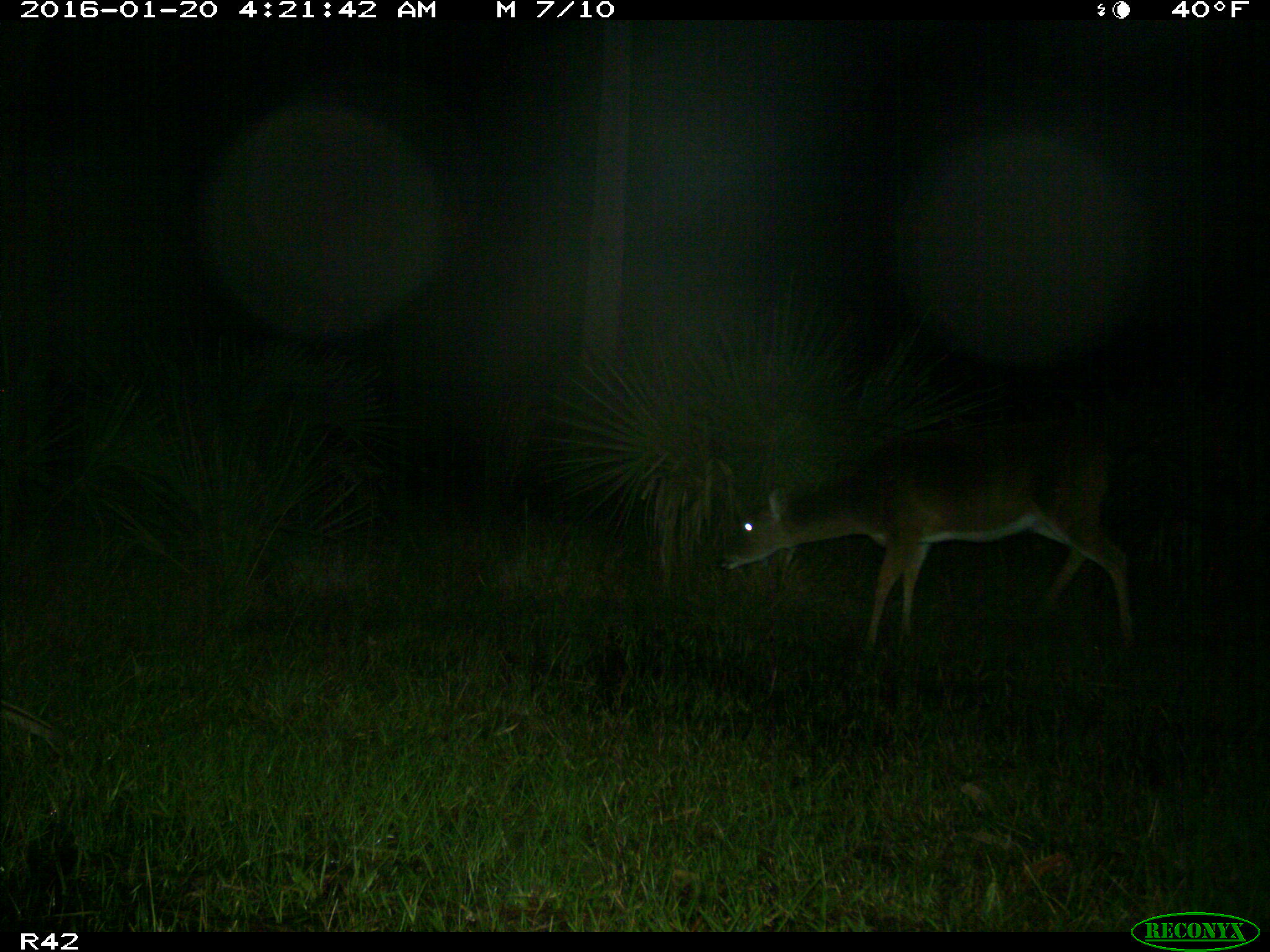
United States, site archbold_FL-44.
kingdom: Animalia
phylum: Chordata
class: Mammalia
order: Artiodactyla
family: Cervidae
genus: Odocoileus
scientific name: Odocoileus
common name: deer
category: unidentified deer